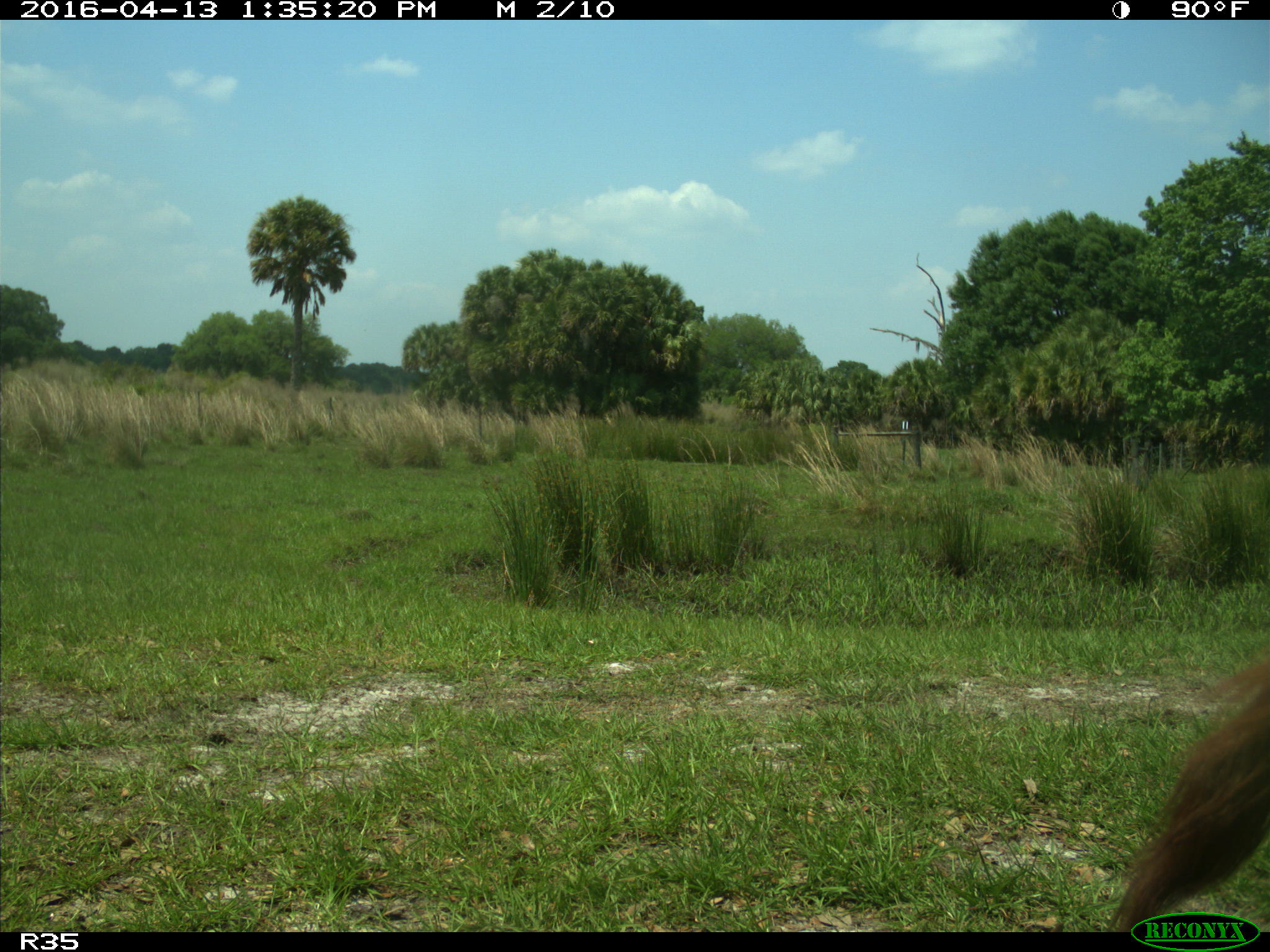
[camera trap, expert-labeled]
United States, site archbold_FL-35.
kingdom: Animalia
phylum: Chordata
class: Mammalia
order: Artiodactyla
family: Bovidae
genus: Bos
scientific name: Bos taurus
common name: domestic cow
Bos taurus (domestic cow).